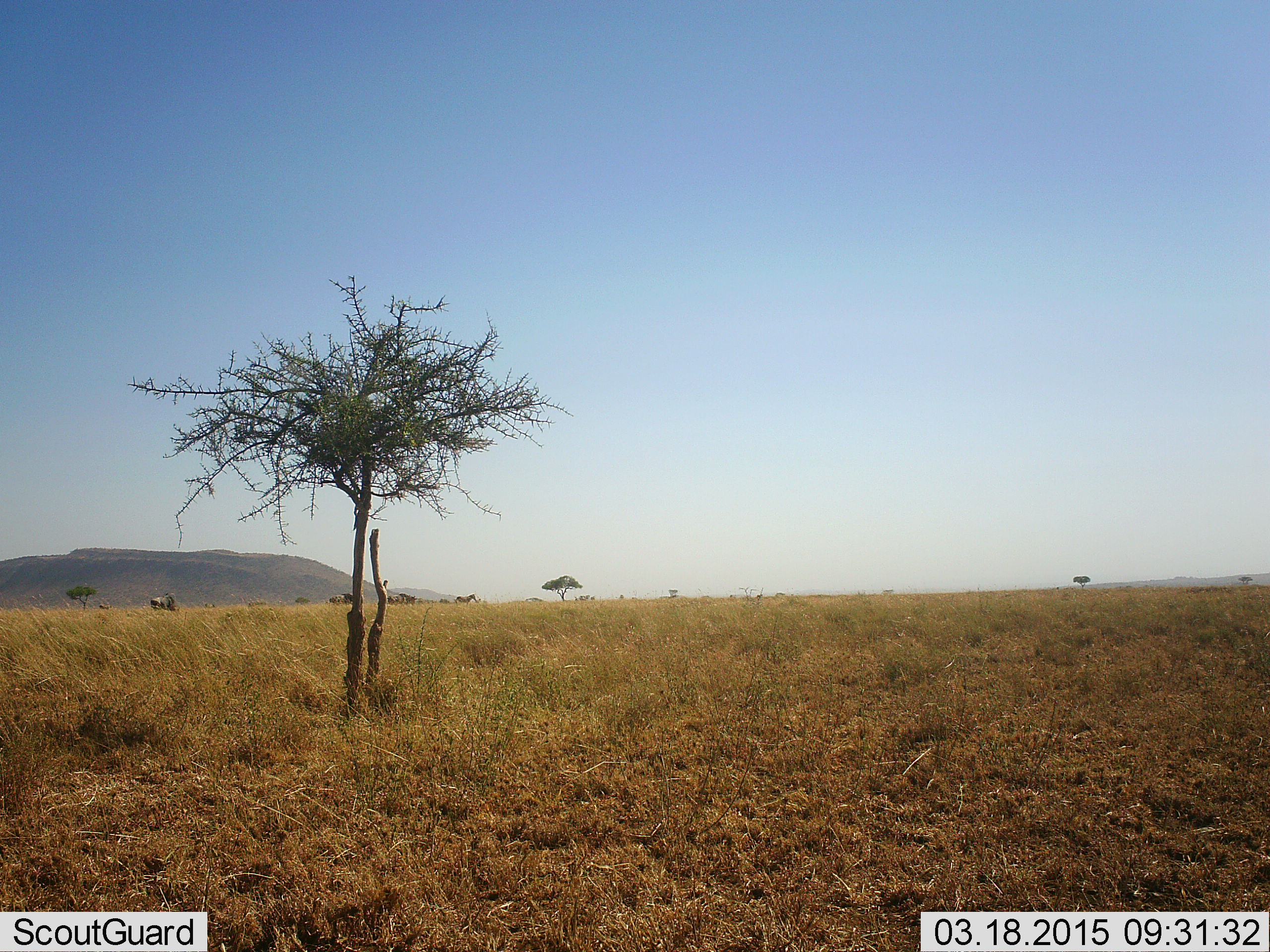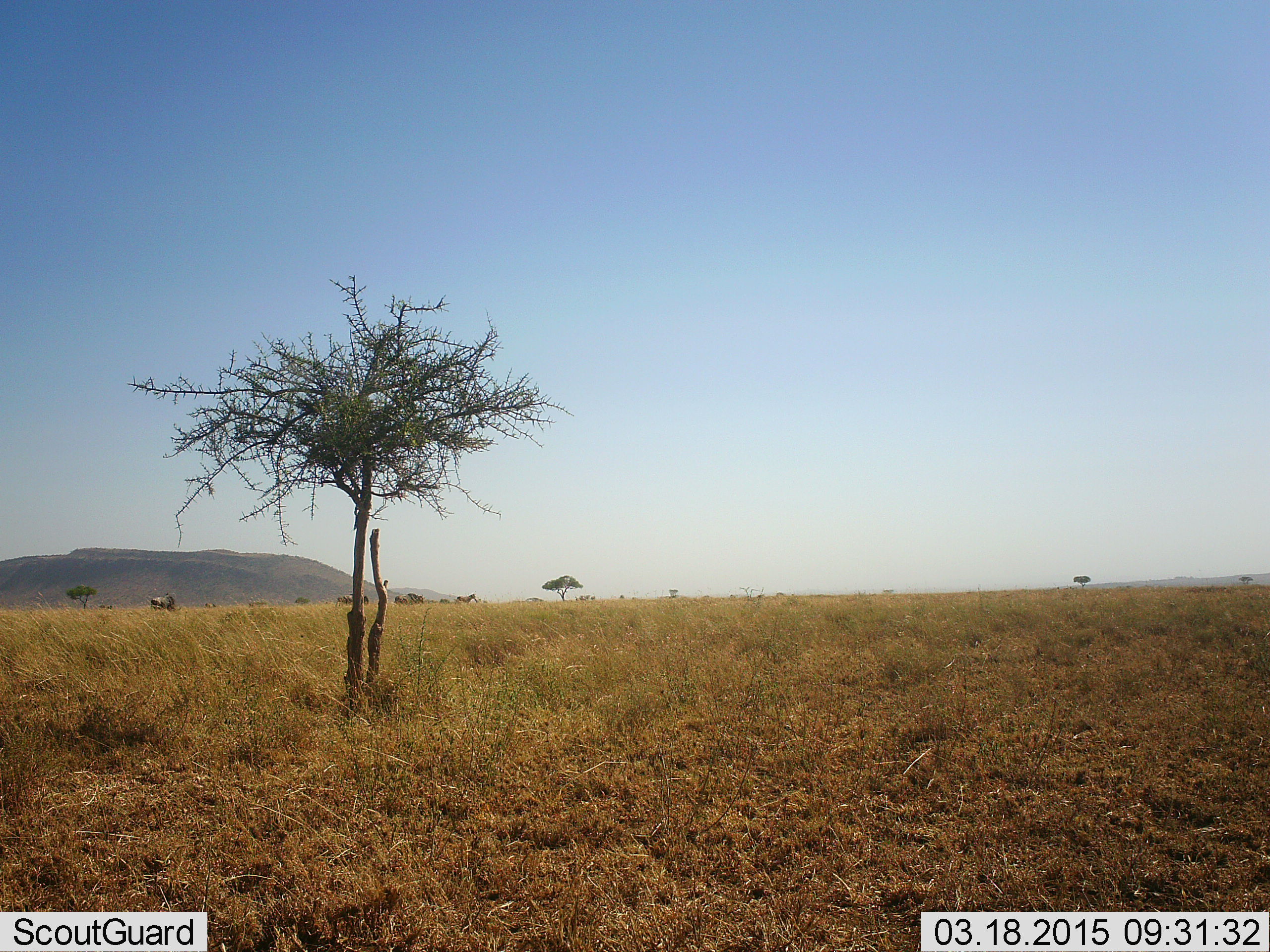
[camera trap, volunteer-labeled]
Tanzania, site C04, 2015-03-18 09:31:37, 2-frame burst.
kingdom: Animalia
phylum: Chordata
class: Mammalia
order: Artiodactyla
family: Bovidae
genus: Connochaetes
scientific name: Connochaetes taurinus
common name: blue wildebeest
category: wildebeest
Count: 5.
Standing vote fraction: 50%.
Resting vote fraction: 0%.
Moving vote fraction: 86%.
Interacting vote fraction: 0%.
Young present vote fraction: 7%.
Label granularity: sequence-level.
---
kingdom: Animalia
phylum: Chordata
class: Mammalia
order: Perissodactyla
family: Equidae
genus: Equus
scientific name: Equus quagga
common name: plains zebra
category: zebra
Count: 1.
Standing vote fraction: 82%.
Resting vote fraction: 0%.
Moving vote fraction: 36%.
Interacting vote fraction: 0%.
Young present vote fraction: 0%.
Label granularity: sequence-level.